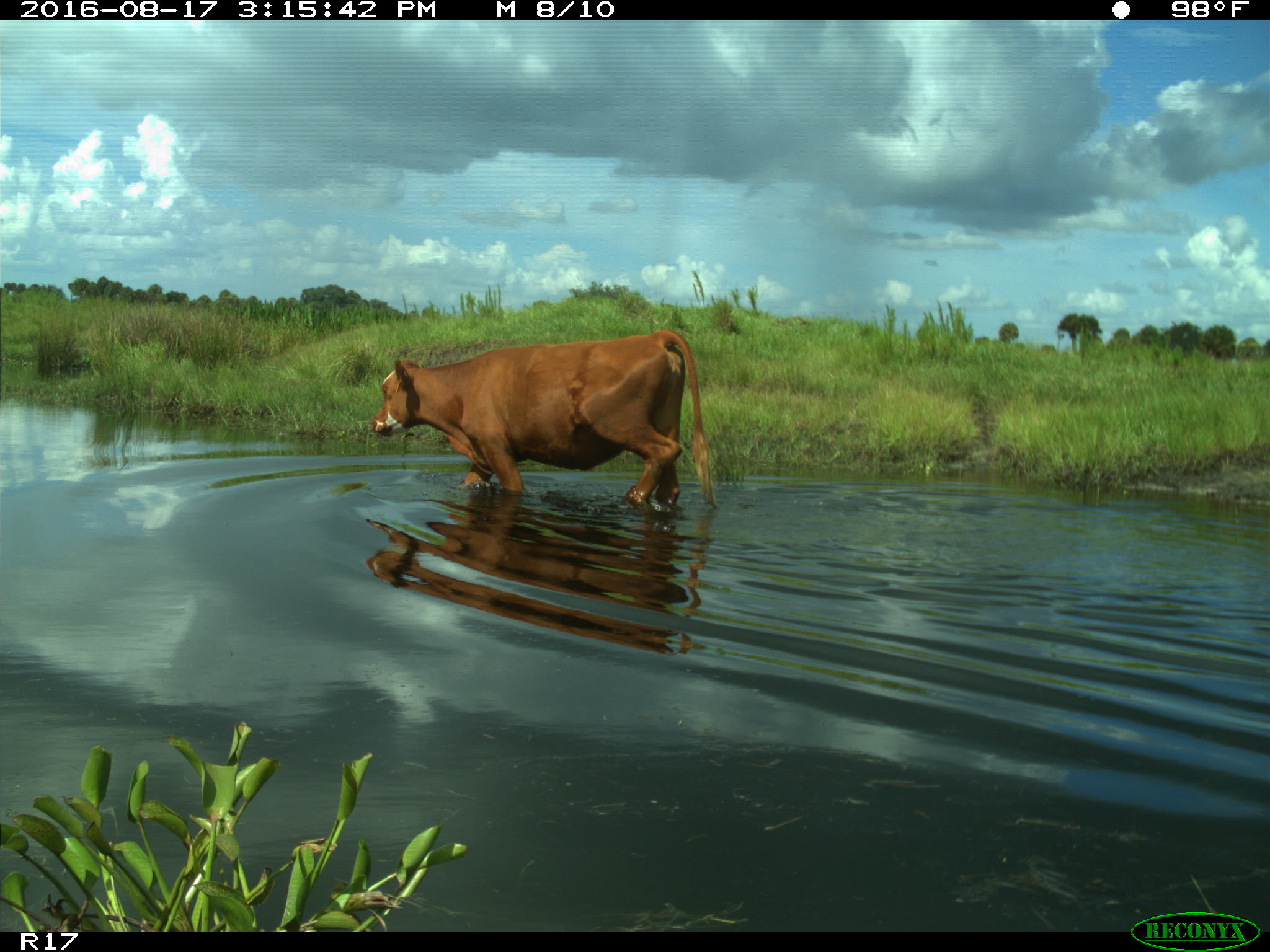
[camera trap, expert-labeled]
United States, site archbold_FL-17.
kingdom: Animalia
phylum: Chordata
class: Mammalia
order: Artiodactyla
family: Bovidae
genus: Bos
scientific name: Bos taurus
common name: domestic cow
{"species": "Bos taurus (domestic cow)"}